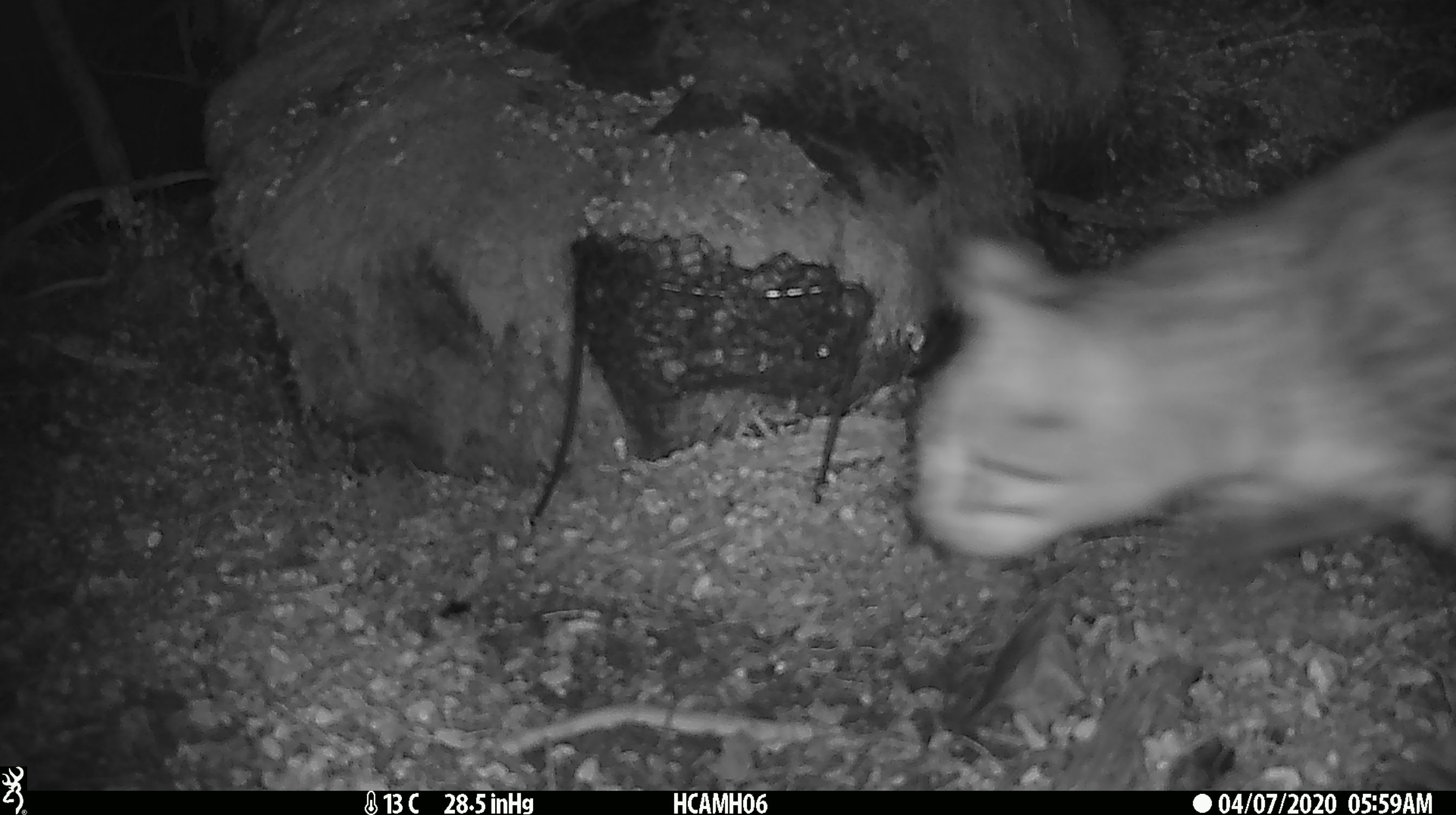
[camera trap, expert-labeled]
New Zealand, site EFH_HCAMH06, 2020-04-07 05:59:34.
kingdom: Animalia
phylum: Chordata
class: Mammalia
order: Carnivora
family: Felidae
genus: Felis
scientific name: Felis catus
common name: domestic cat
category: cat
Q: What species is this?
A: Cat (domestic cat) (Felis catus).